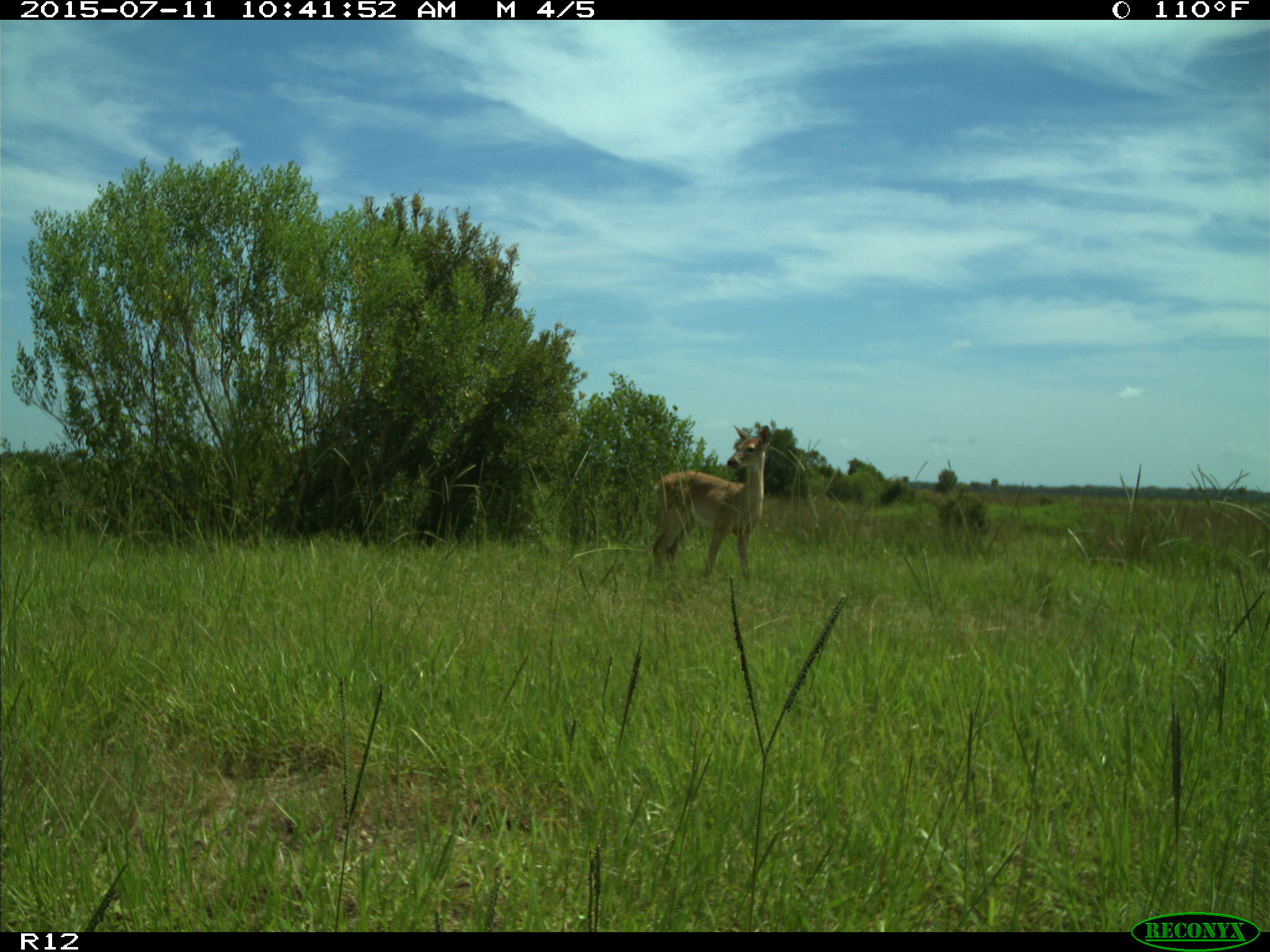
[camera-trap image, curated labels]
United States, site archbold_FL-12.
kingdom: Animalia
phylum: Chordata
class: Mammalia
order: Artiodactyla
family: Cervidae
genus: Odocoileus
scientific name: Odocoileus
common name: deer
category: unidentified deer